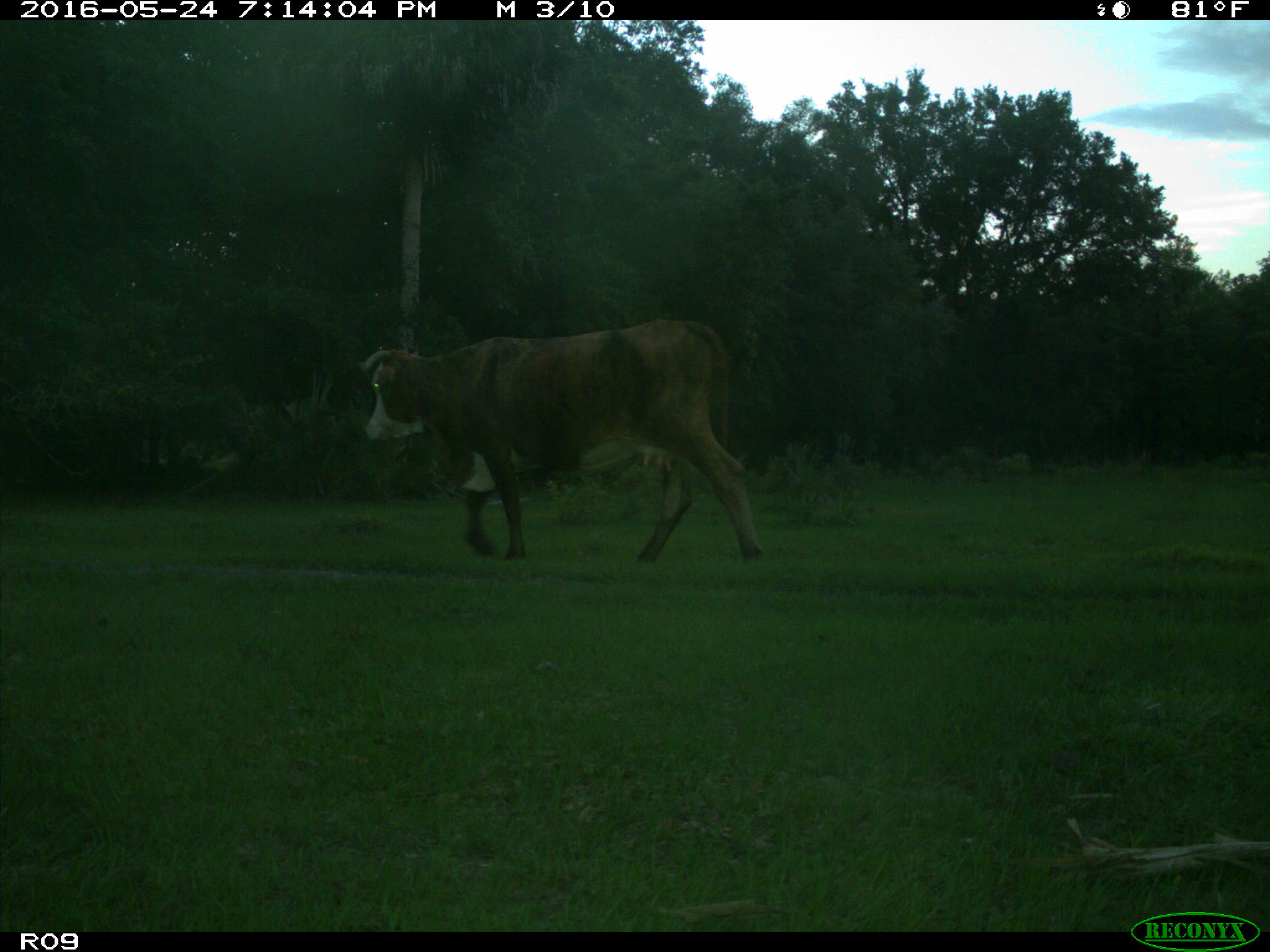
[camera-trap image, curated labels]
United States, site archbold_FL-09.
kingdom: Animalia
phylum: Chordata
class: Mammalia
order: Artiodactyla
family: Bovidae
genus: Bos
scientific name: Bos taurus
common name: domestic cow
Bos taurus (domestic cow).